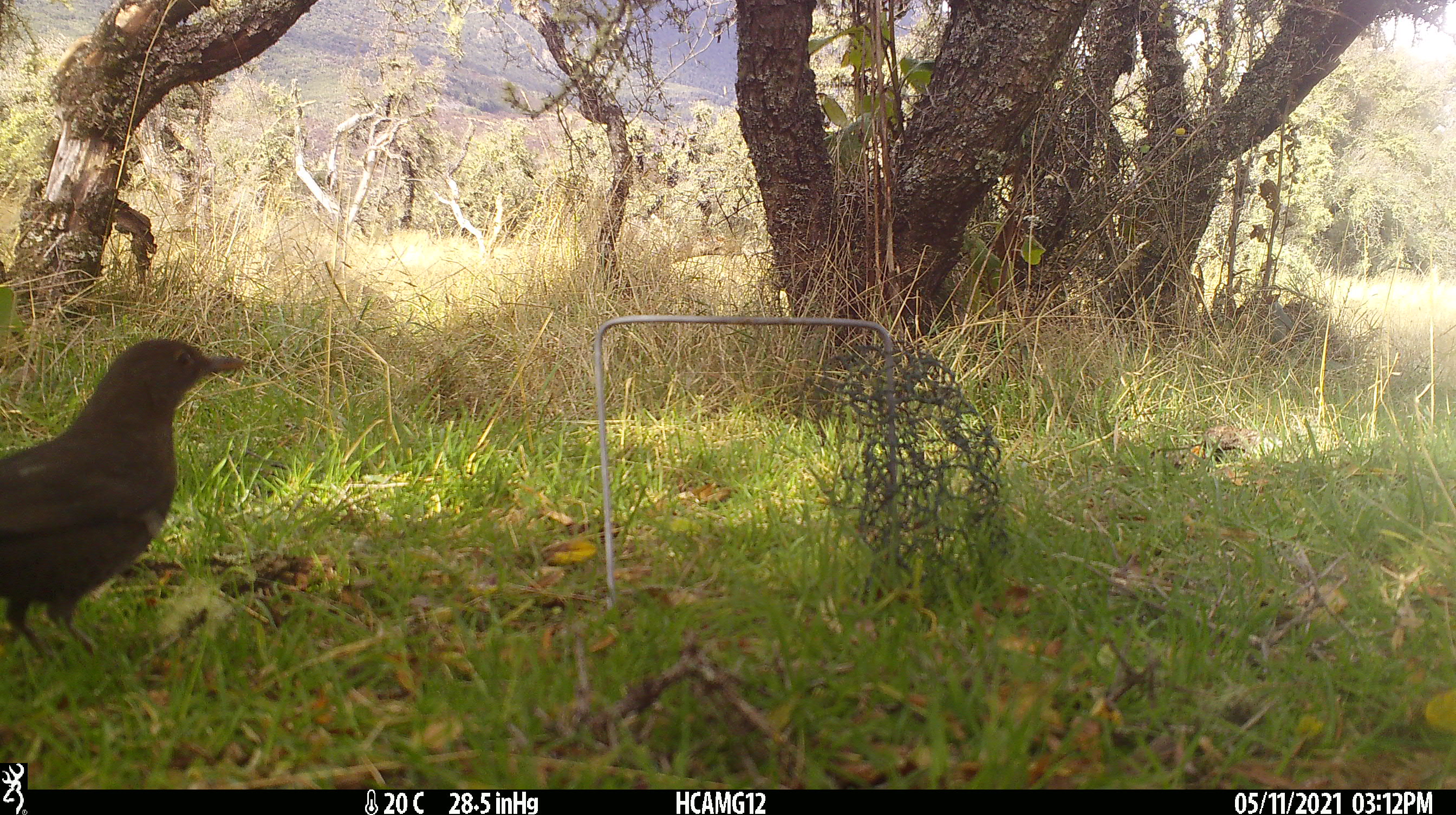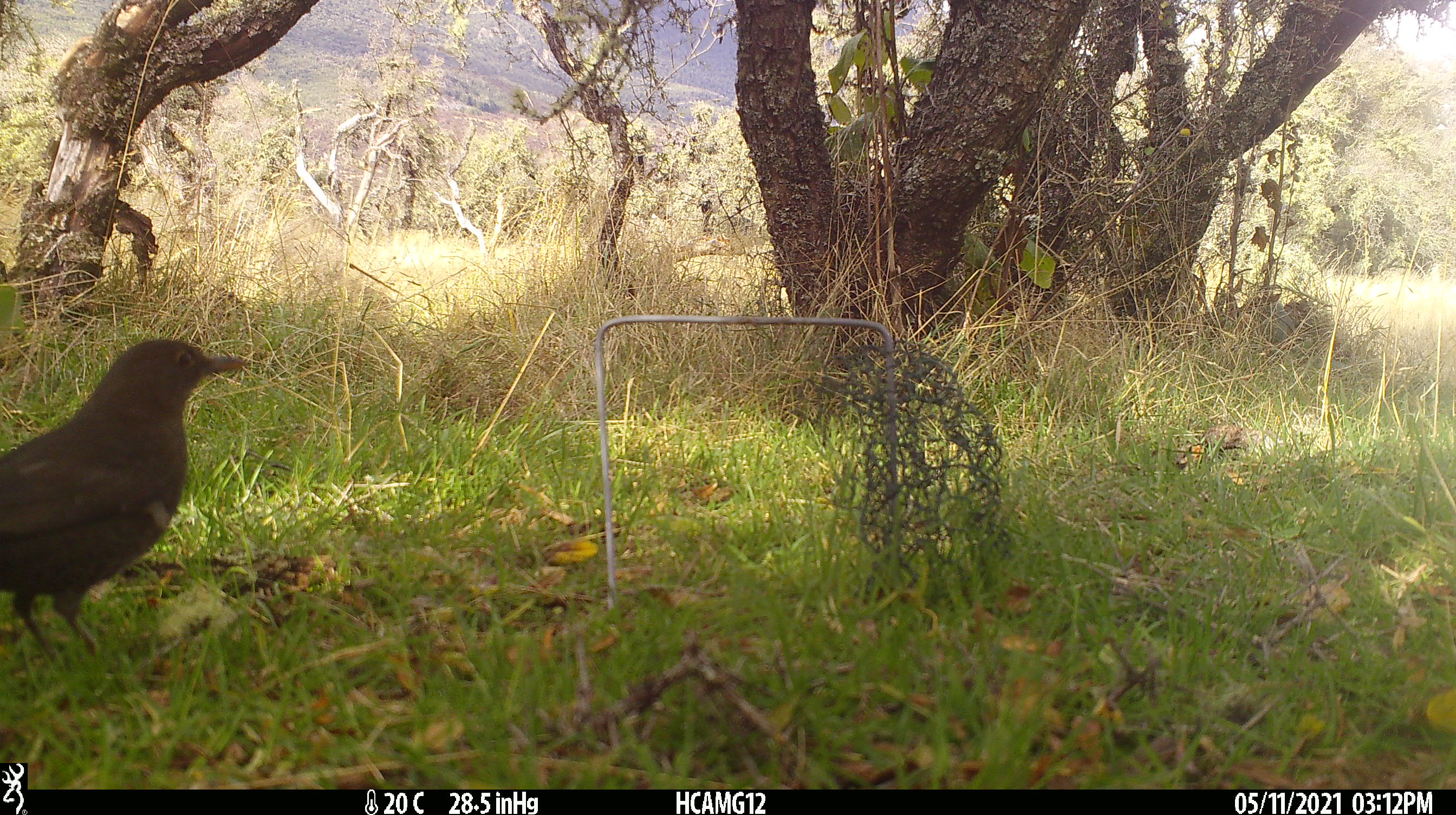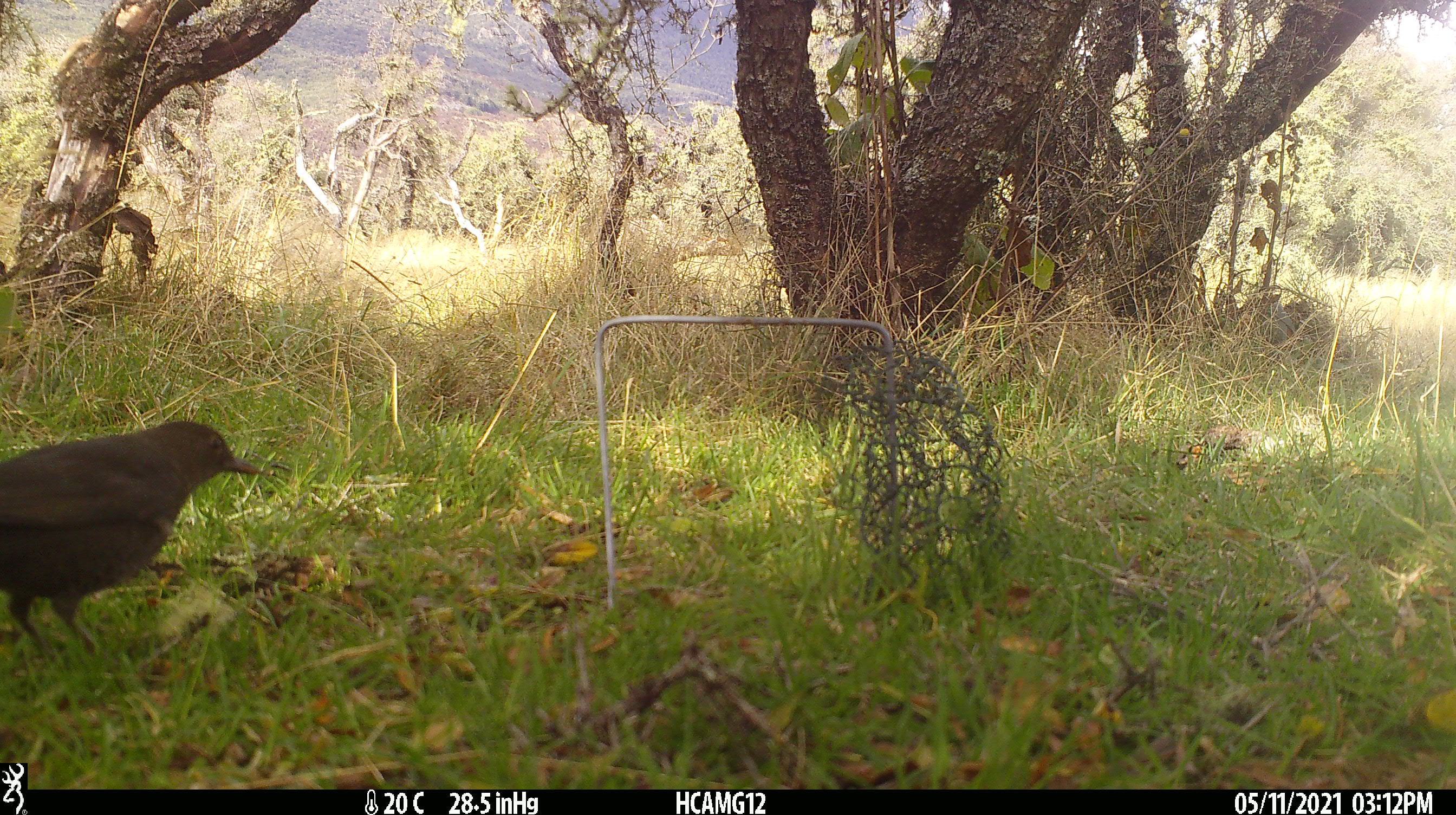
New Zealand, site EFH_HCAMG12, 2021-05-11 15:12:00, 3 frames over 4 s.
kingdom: Animalia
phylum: Chordata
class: Aves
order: Passeriformes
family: Turdidae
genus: Turdus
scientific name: Turdus merula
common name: eurasian blackbird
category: blackbird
Blackbird (eurasian blackbird) (Turdus merula).